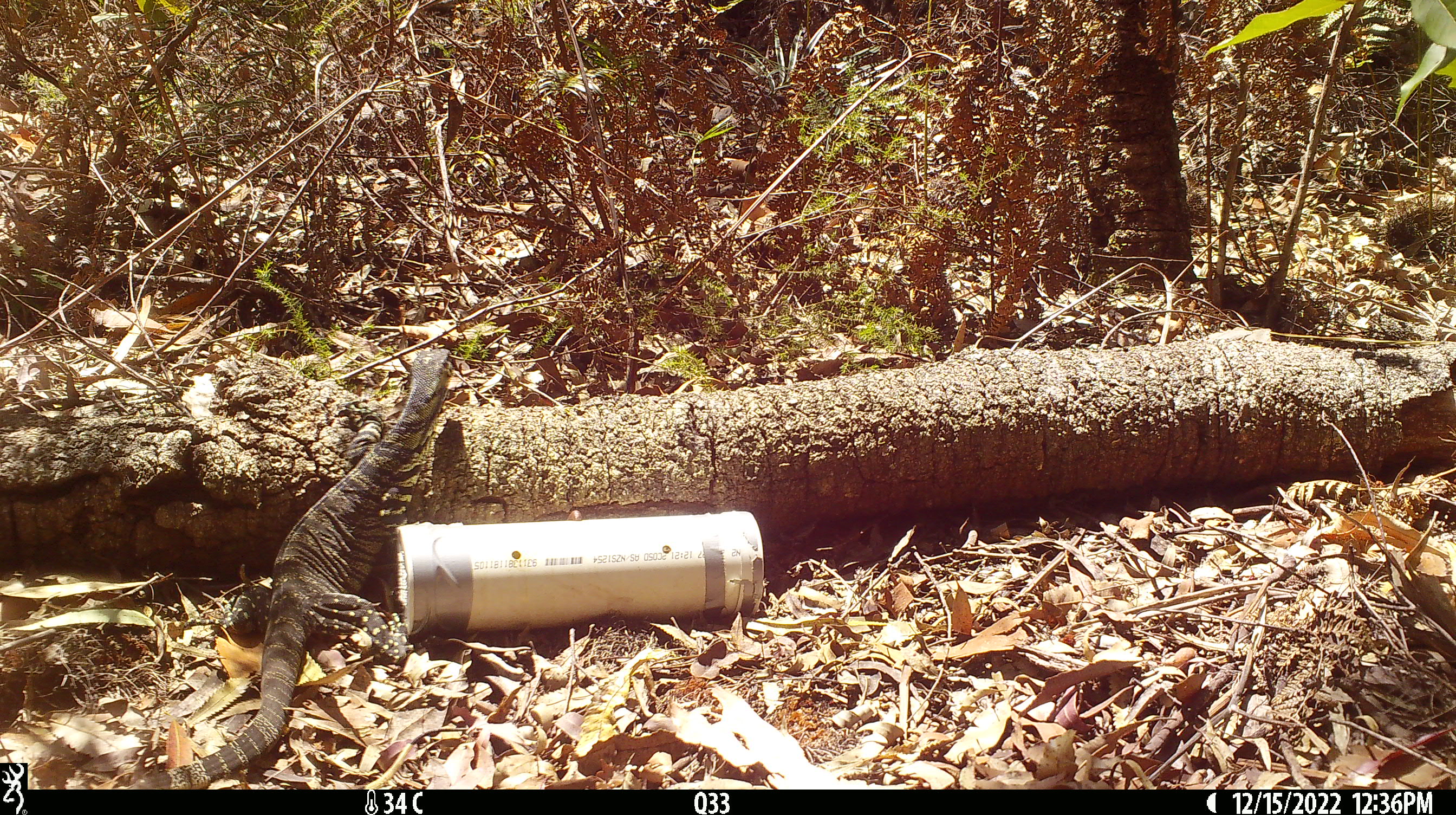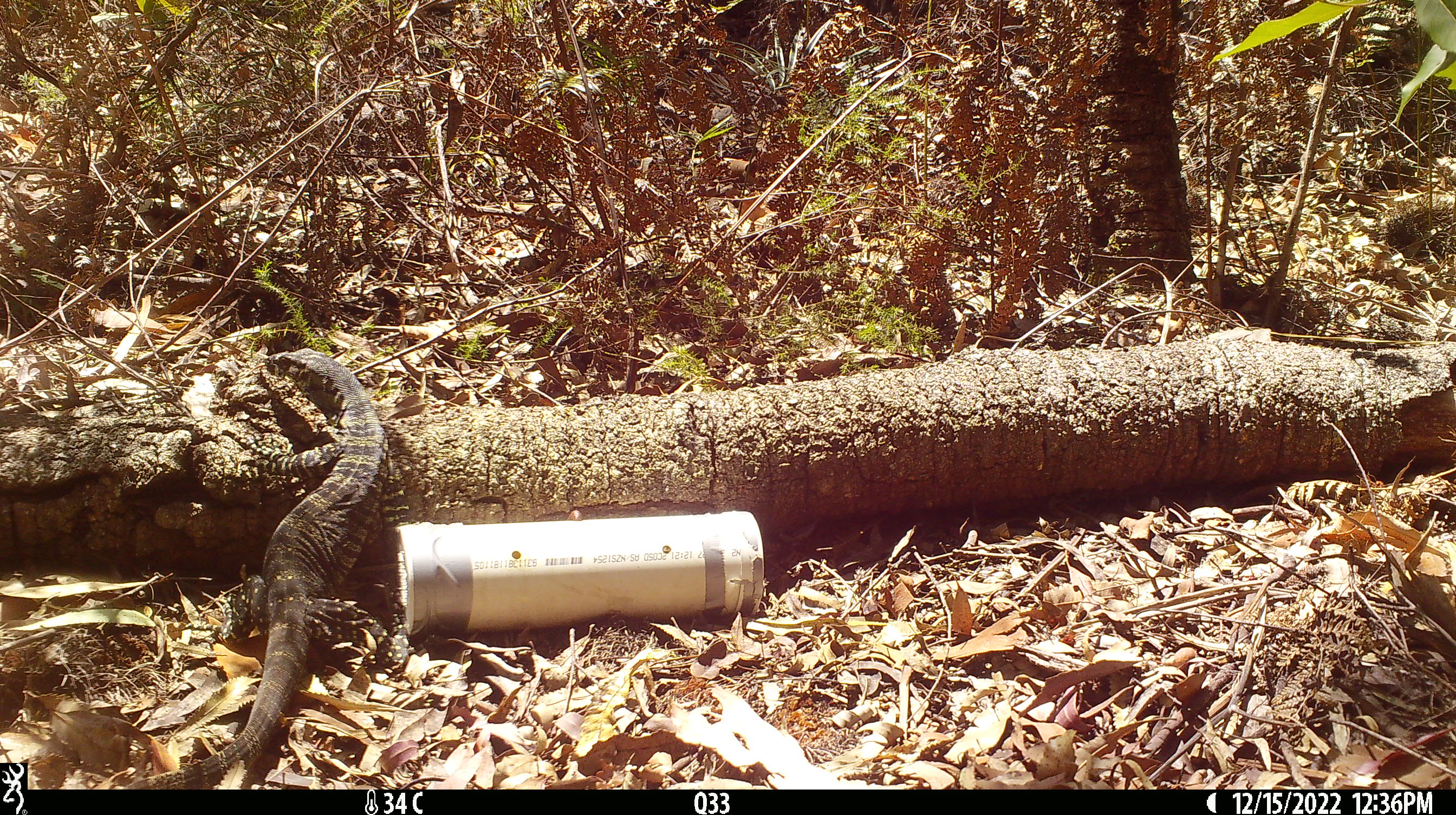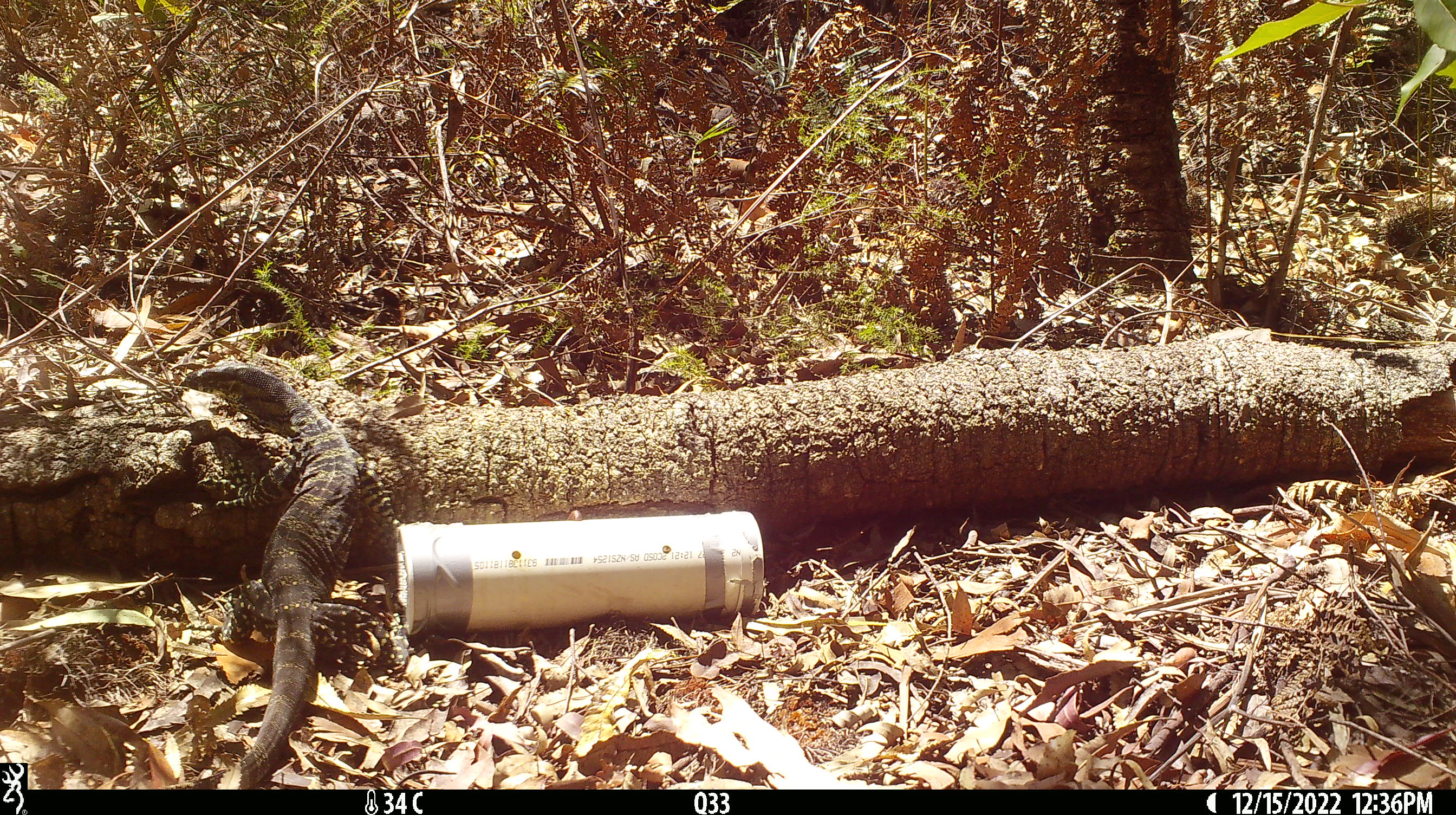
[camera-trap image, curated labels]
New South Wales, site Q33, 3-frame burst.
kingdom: Animalia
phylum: Chordata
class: Reptilia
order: Squamata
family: Varanidae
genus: Varanus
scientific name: Varanus varius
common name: lace monitor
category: goanna